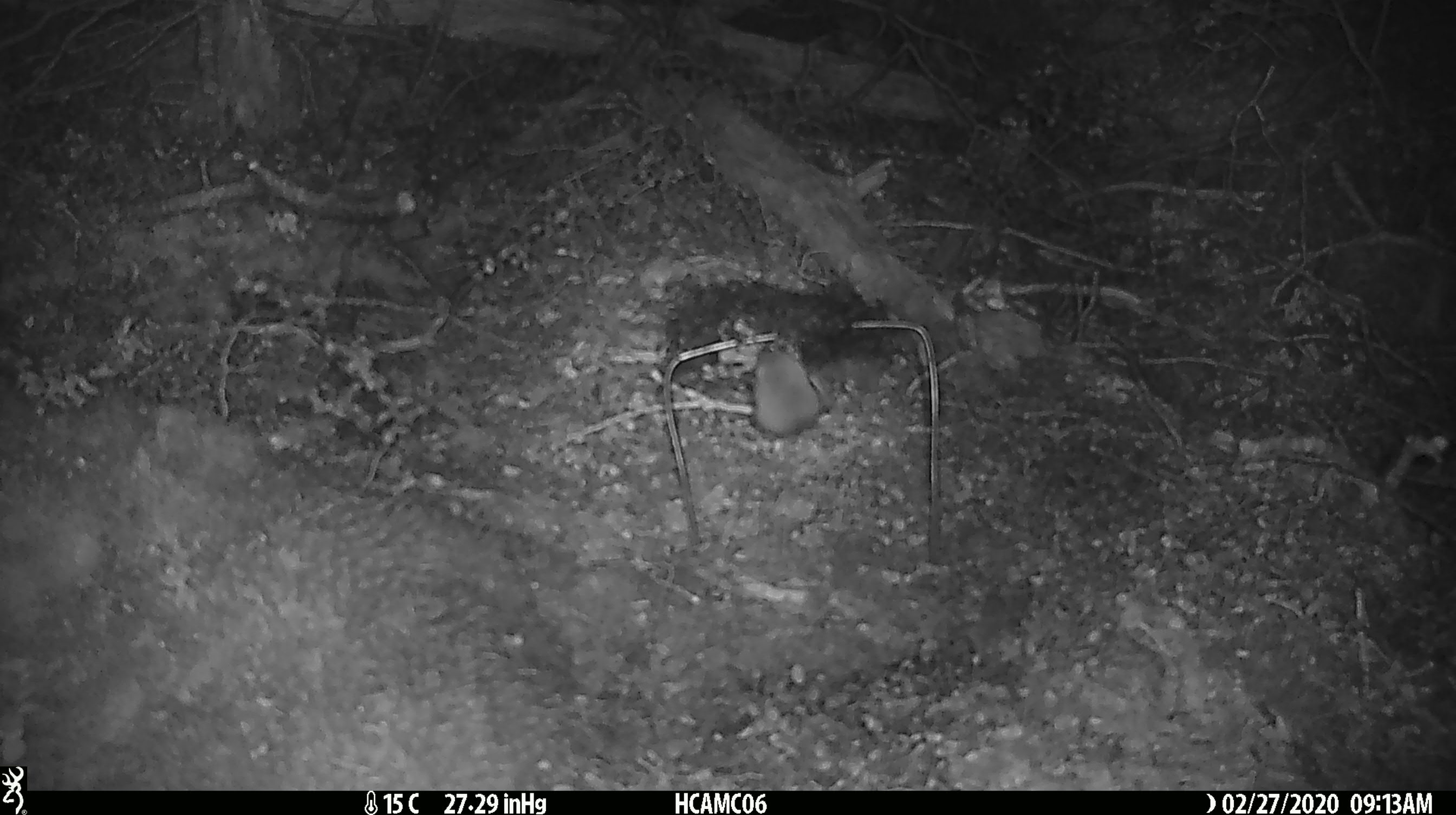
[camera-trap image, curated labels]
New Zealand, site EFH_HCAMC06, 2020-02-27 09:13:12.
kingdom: Animalia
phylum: Chordata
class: Mammalia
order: Rodentia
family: Muridae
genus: Mus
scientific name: Mus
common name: mouse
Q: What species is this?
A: Mouse (Mus).